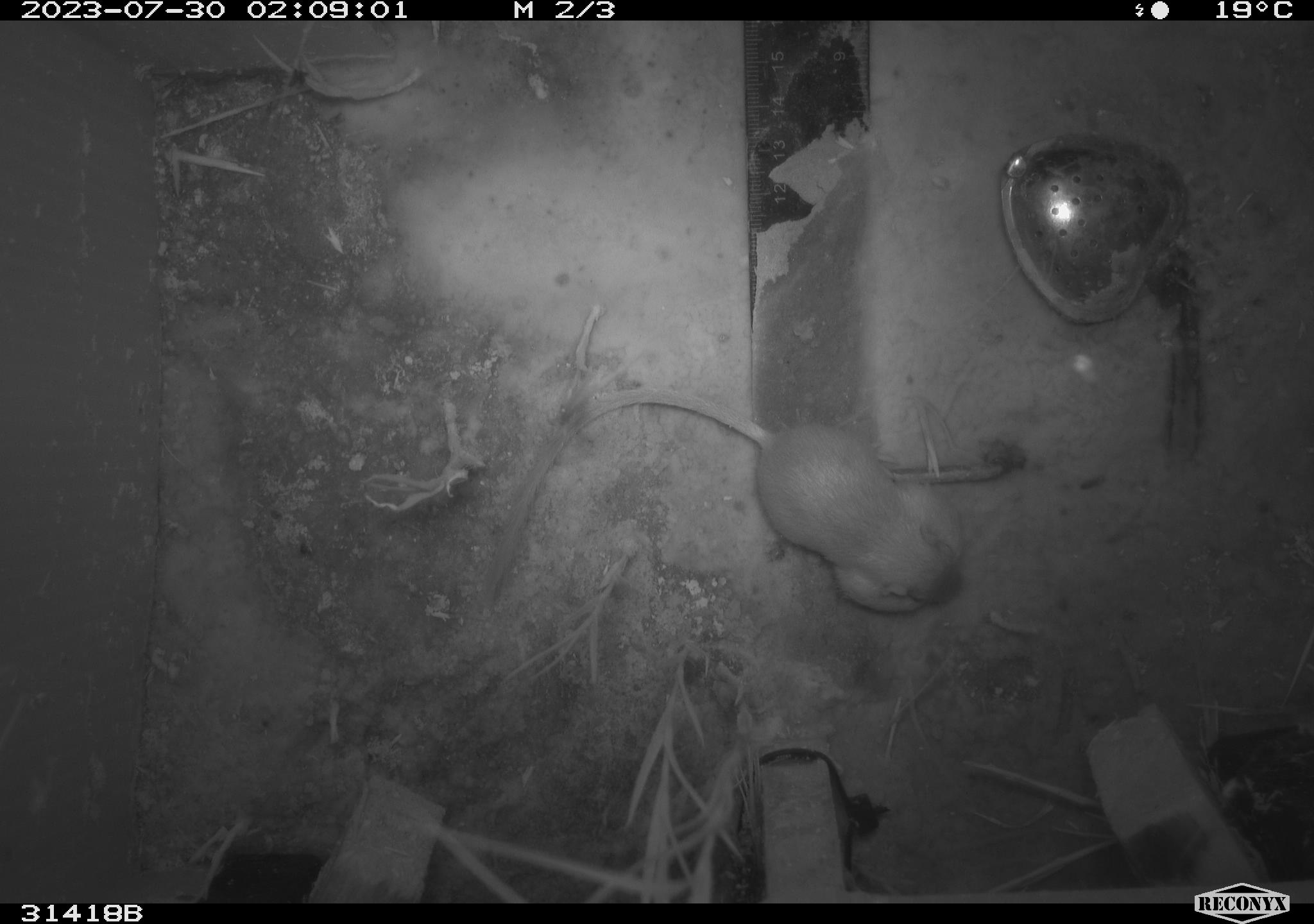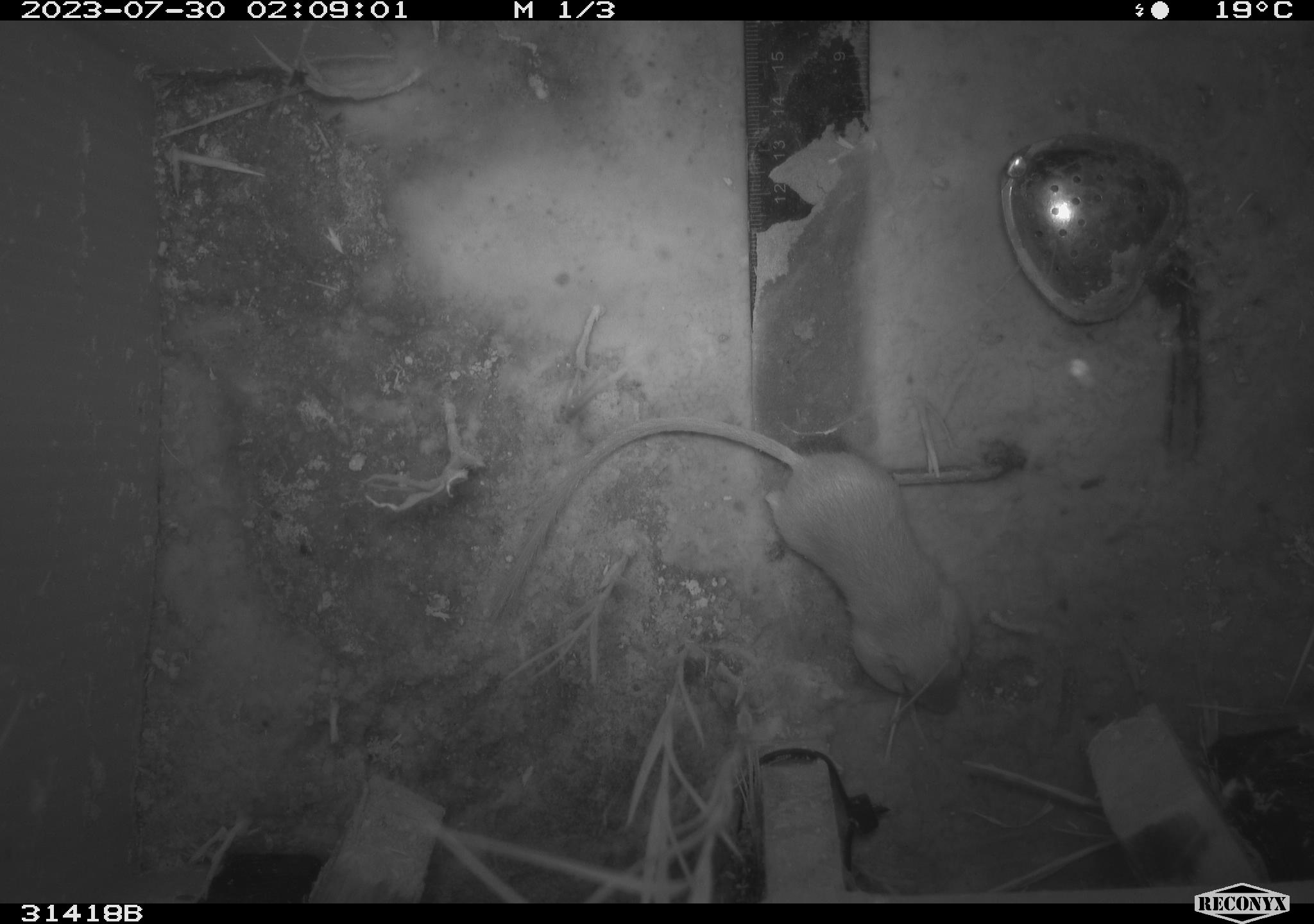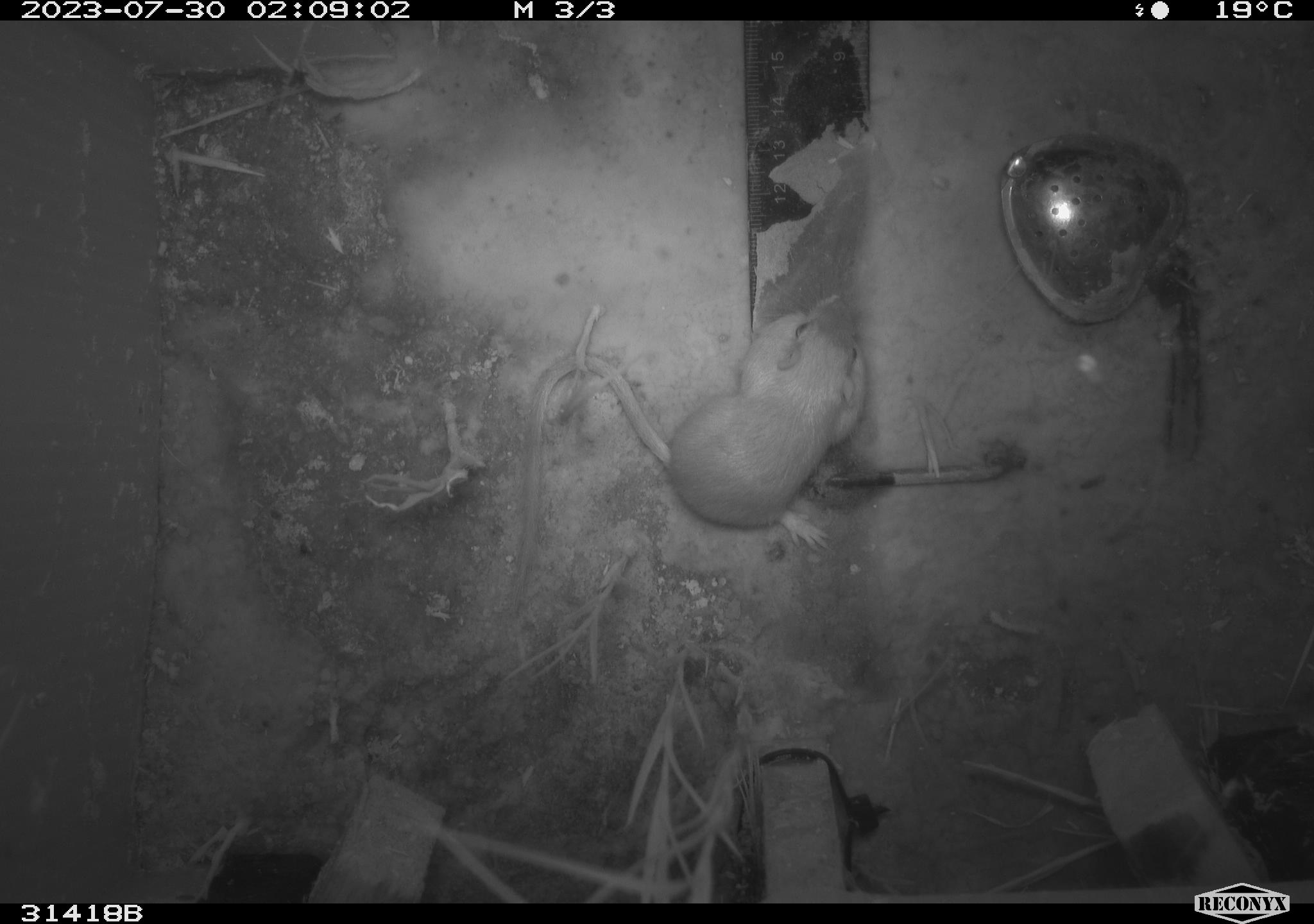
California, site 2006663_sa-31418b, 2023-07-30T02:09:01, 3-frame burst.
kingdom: Animalia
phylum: Chordata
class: Mammalia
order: Rodentia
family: Heteromyidae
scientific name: Heteromyidae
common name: kangaroo rats and pocket mice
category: heteromyidae family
Heteromyidae family (kangaroo rats and pocket mice) (Heteromyidae).